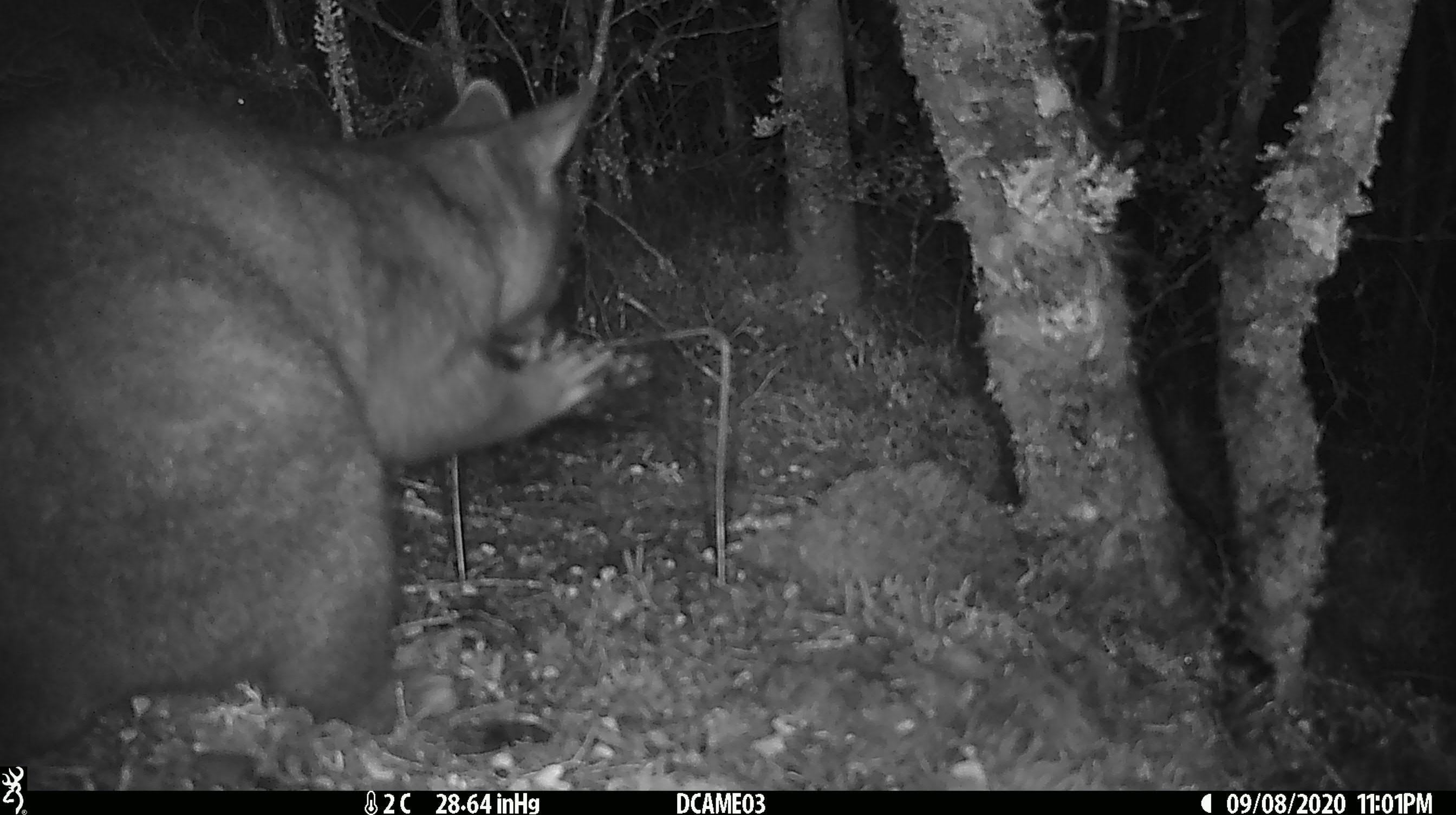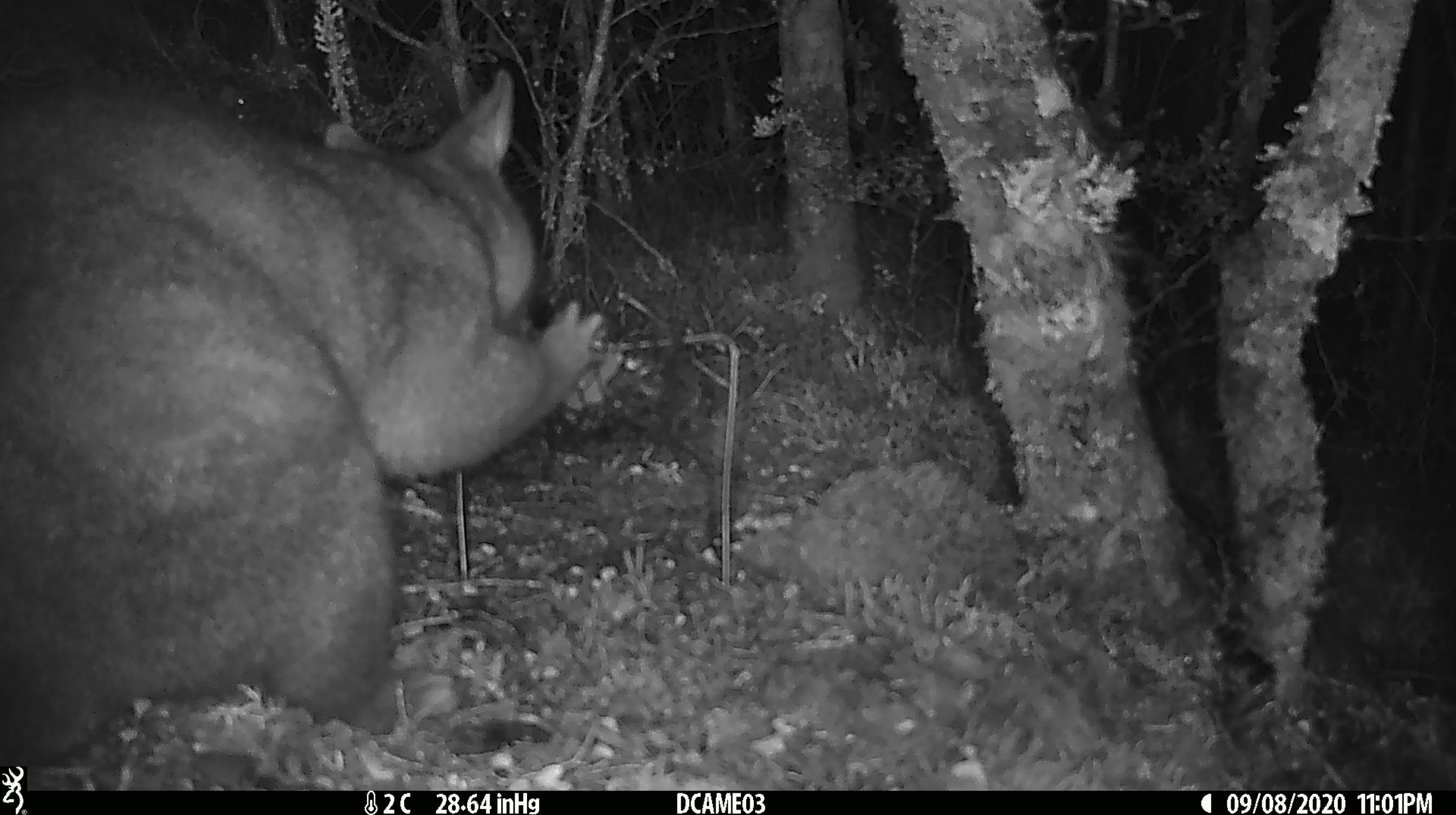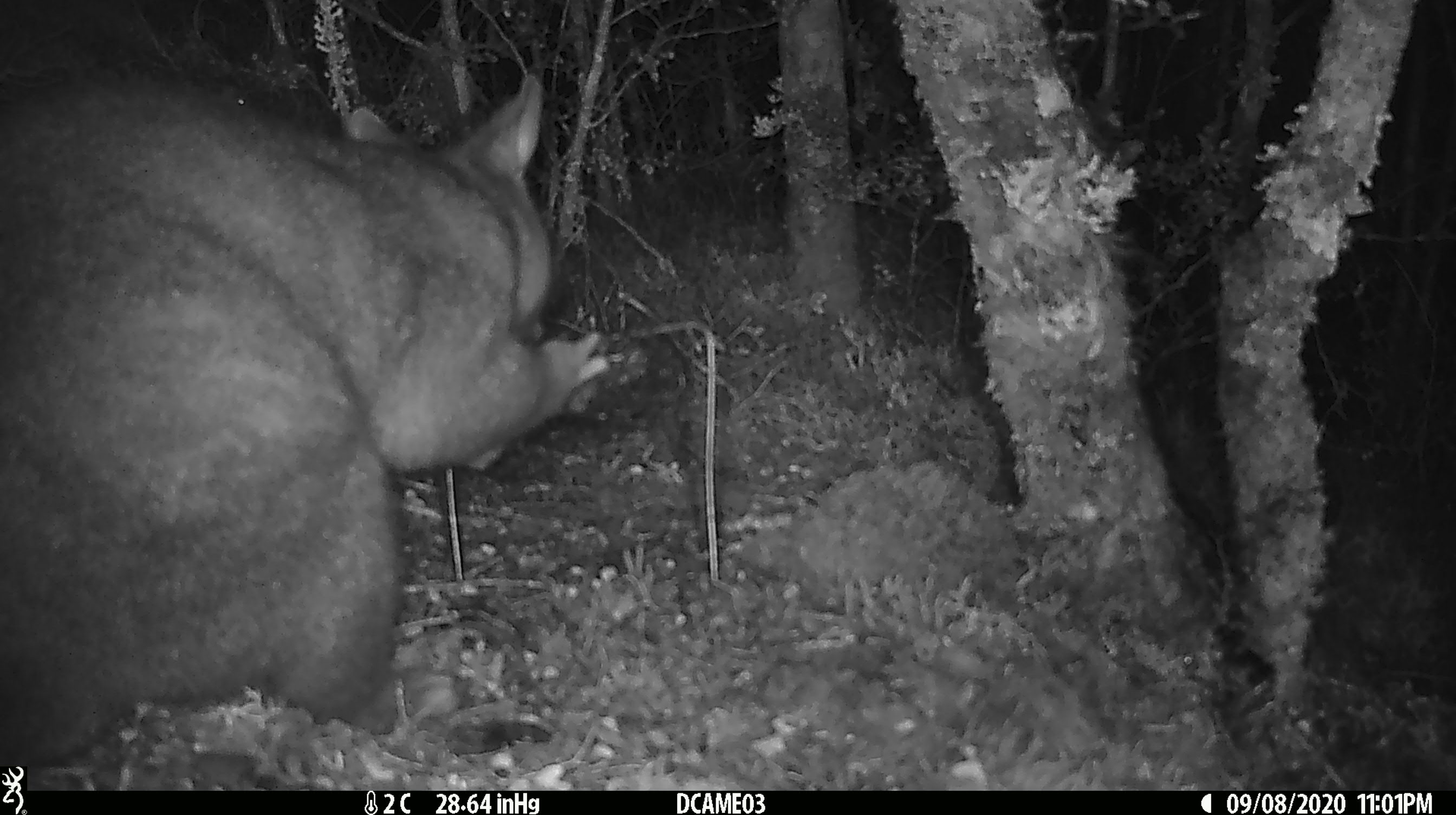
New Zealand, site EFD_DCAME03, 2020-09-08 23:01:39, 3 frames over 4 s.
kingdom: Animalia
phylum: Chordata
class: Mammalia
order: Diprotodontia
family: Phalangeridae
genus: Trichosurus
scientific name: Trichosurus vulpecula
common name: common brushtail possum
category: possum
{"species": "possum (common brushtail possum) (Trichosurus vulpecula)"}